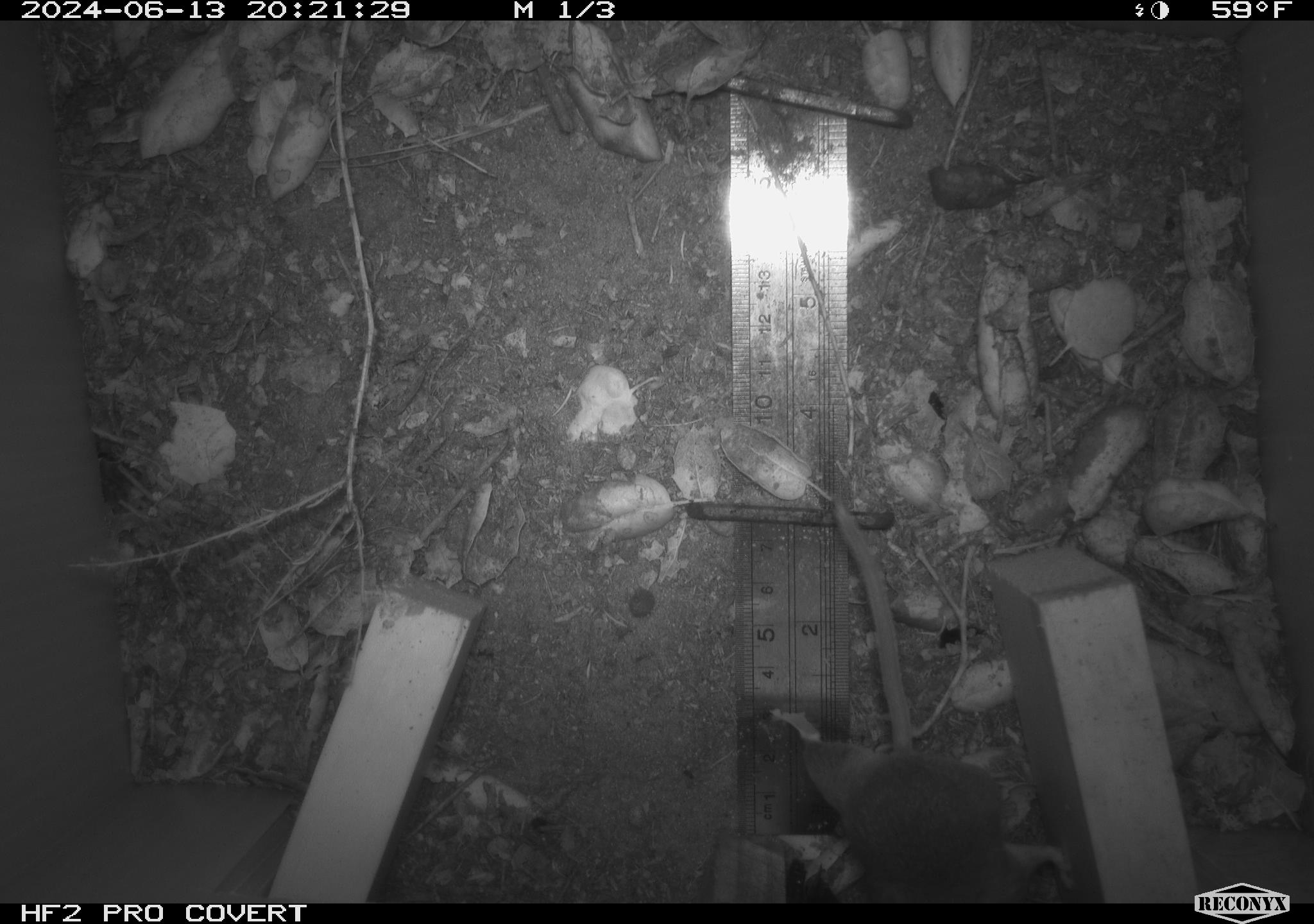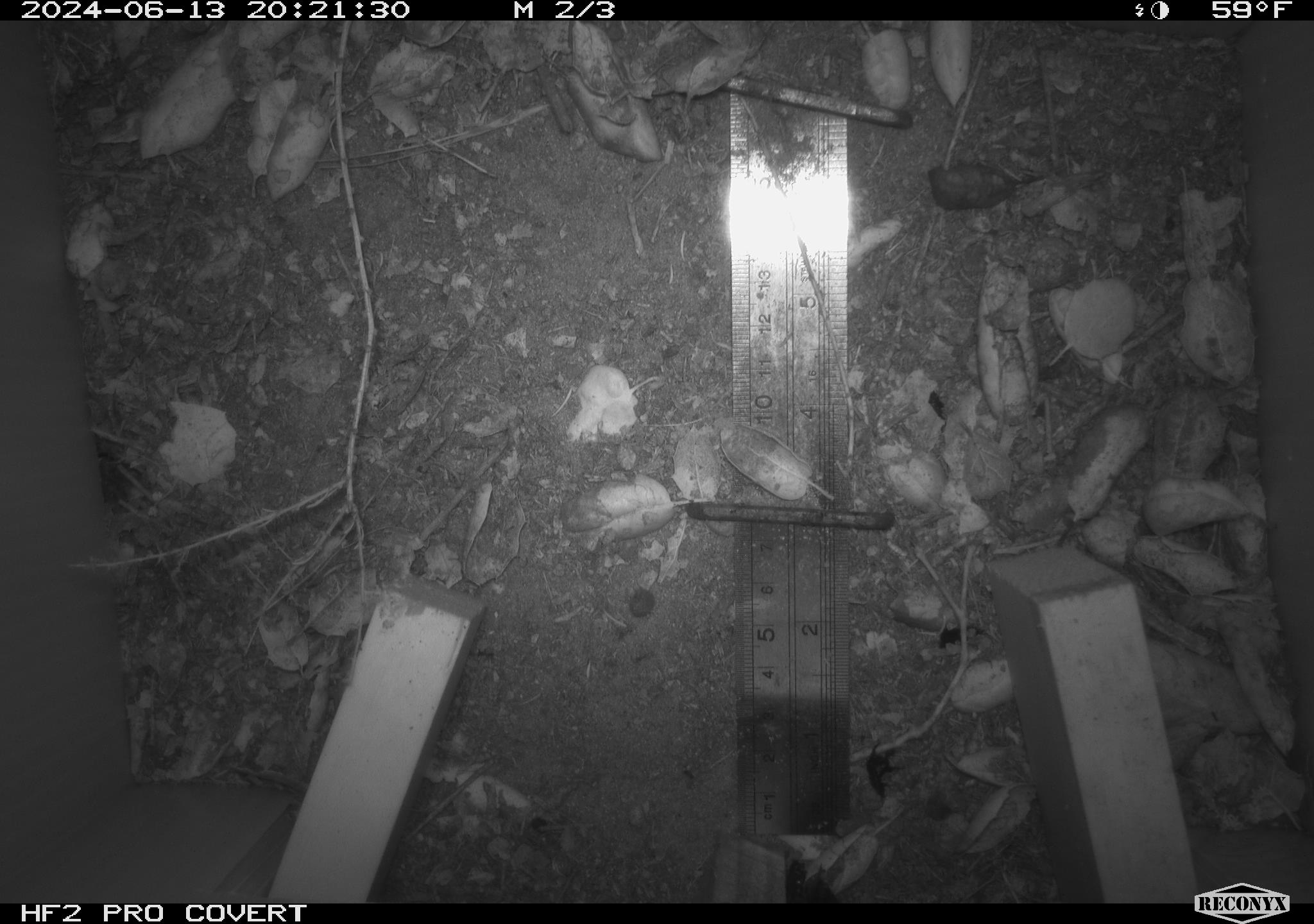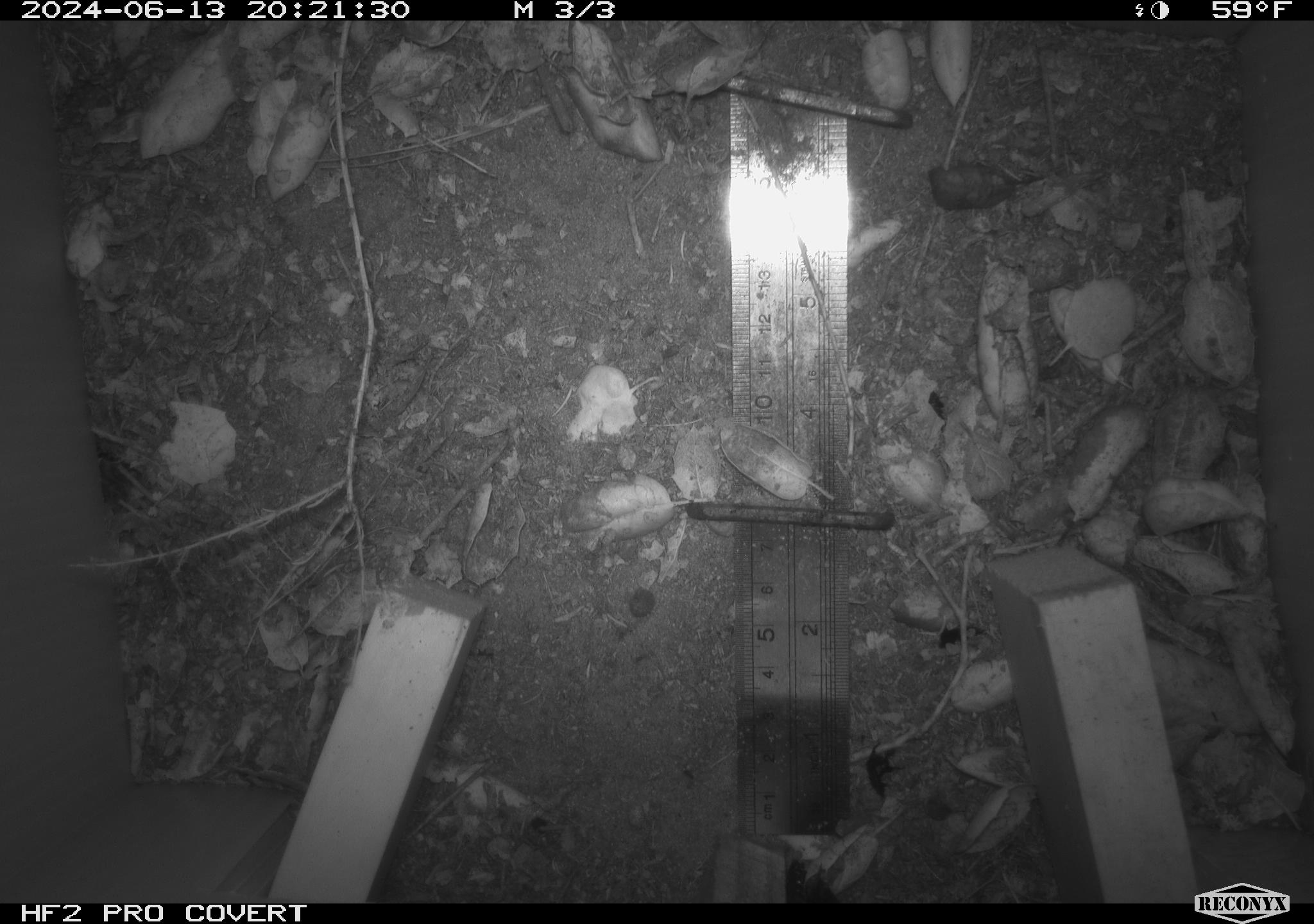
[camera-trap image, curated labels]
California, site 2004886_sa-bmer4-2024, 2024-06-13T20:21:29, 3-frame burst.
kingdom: Animalia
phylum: Chordata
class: Mammalia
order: Rodentia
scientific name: Rodentia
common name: woodrat or rat or mouse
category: woodrat or rat or mouse species